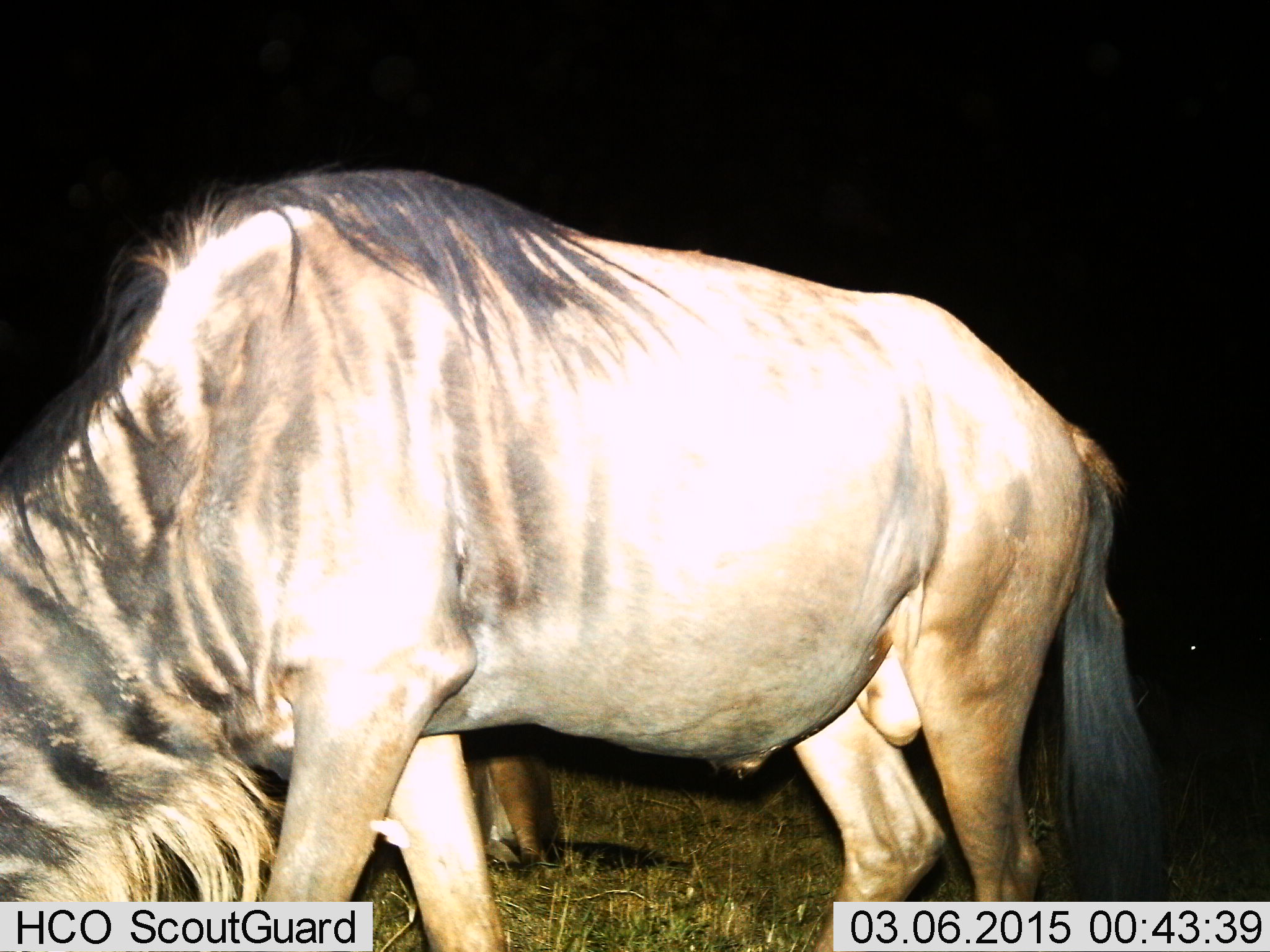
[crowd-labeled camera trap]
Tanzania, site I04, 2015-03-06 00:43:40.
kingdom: Animalia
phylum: Chordata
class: Mammalia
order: Artiodactyla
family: Bovidae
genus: Connochaetes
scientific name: Connochaetes taurinus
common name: blue wildebeest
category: wildebeest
Wildebeest (blue wildebeest) (Connochaetes taurinus), count 2. Behavior (volunteer vote fractions): standing 40%, resting 0%, moving 10%, interacting 0%. Young present (vote fraction): 0%. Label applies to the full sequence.